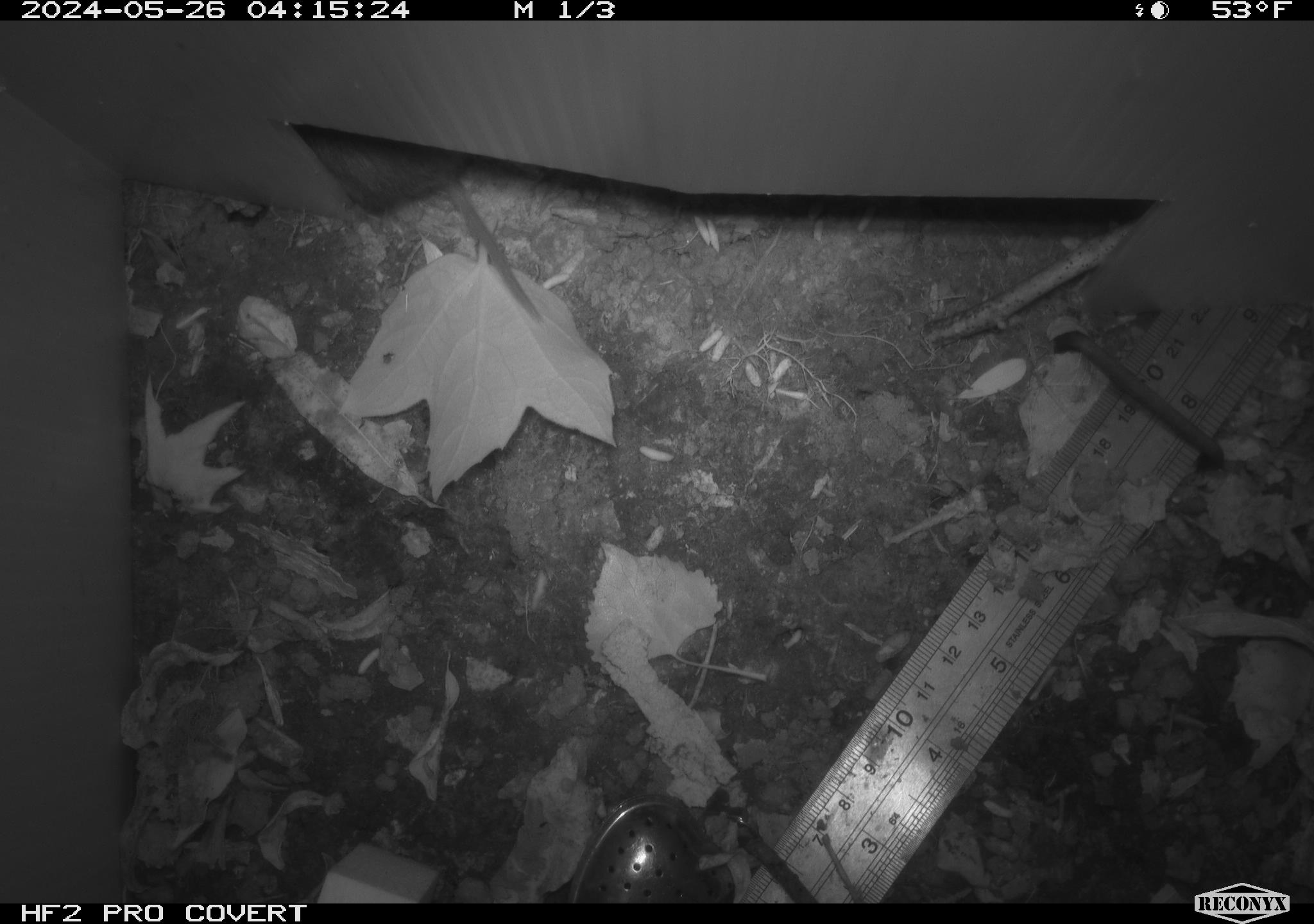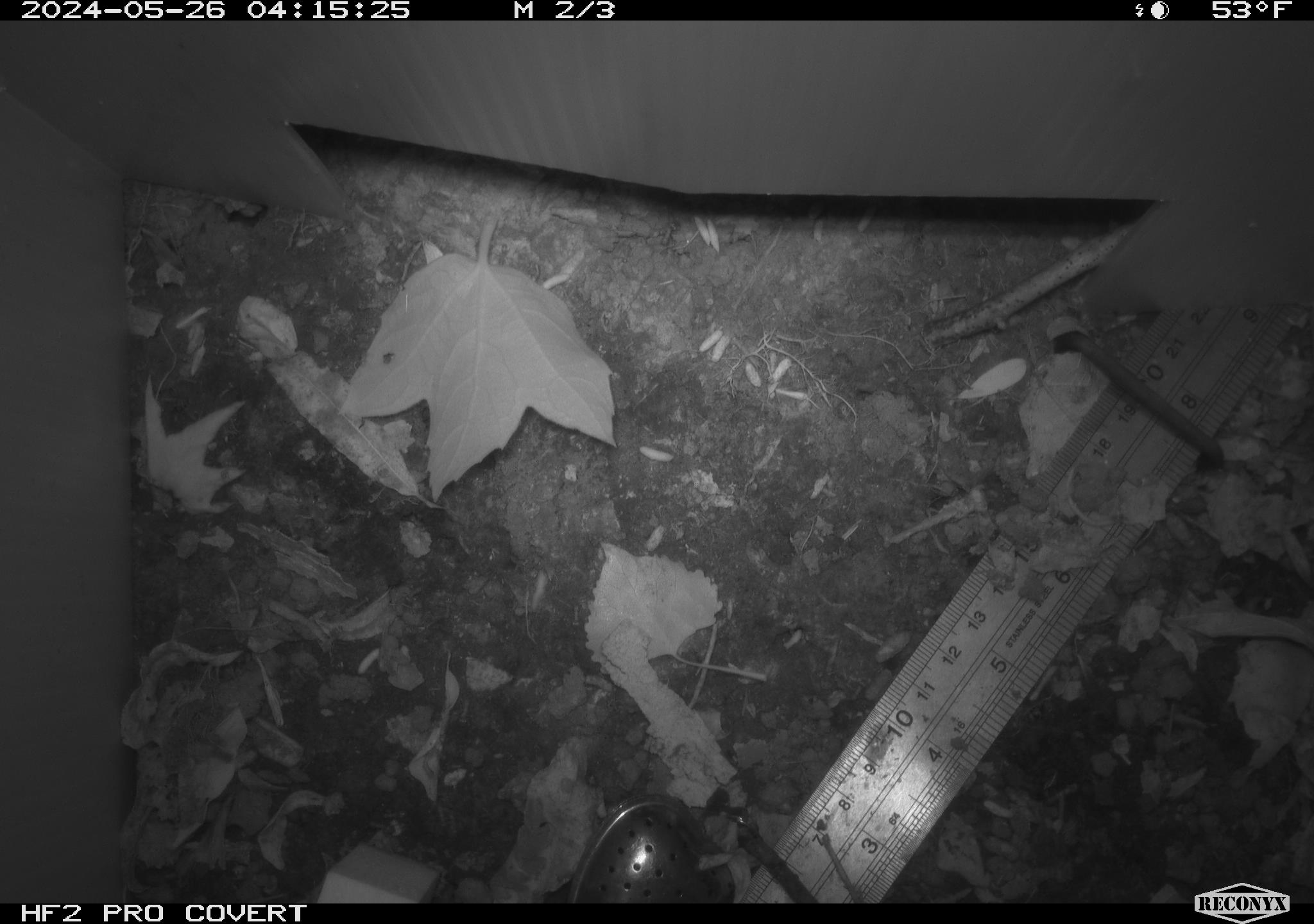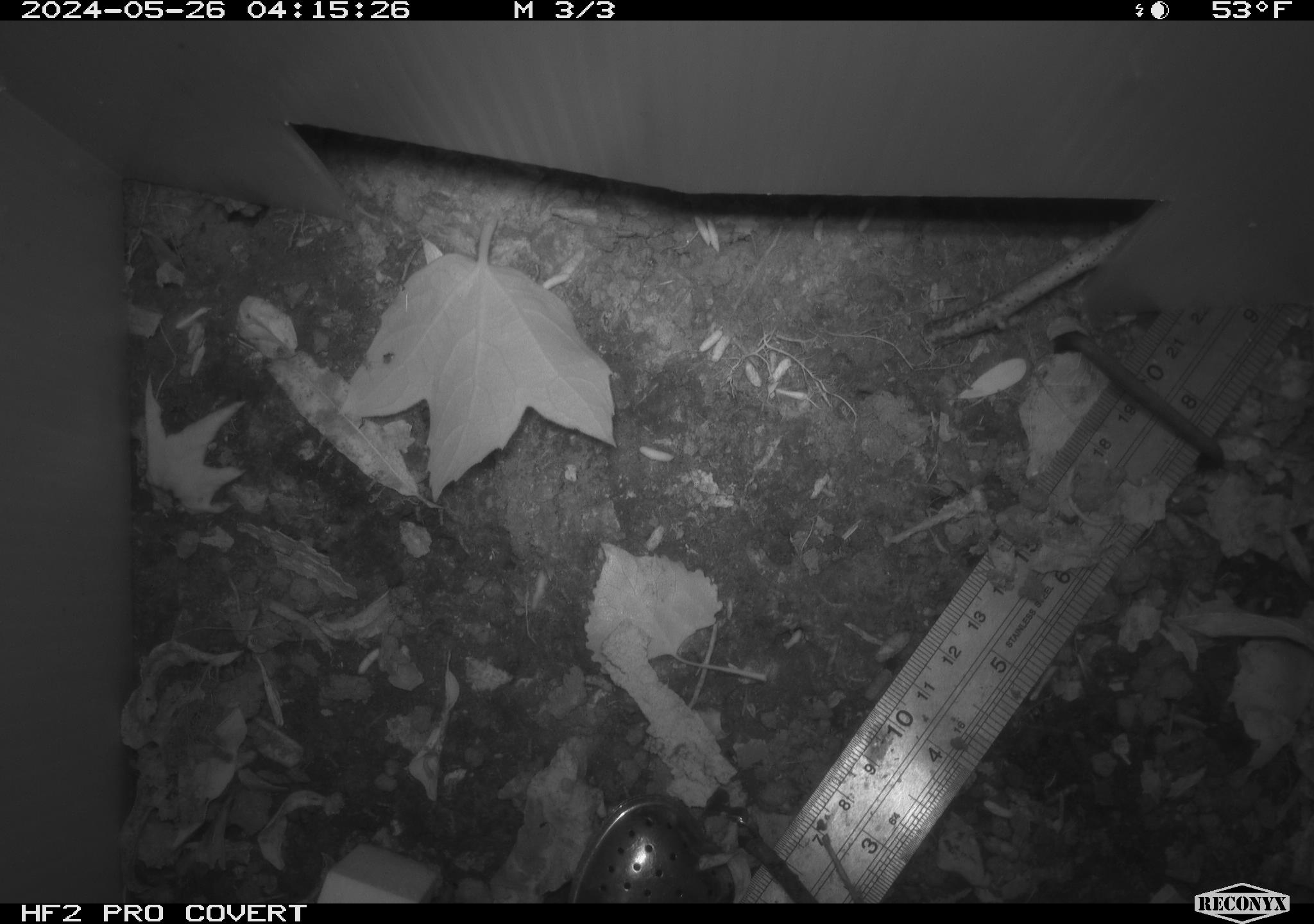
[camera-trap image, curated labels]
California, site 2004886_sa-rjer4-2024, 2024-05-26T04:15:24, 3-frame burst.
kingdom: Animalia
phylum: Chordata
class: Mammalia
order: Rodentia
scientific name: Rodentia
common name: mouse species